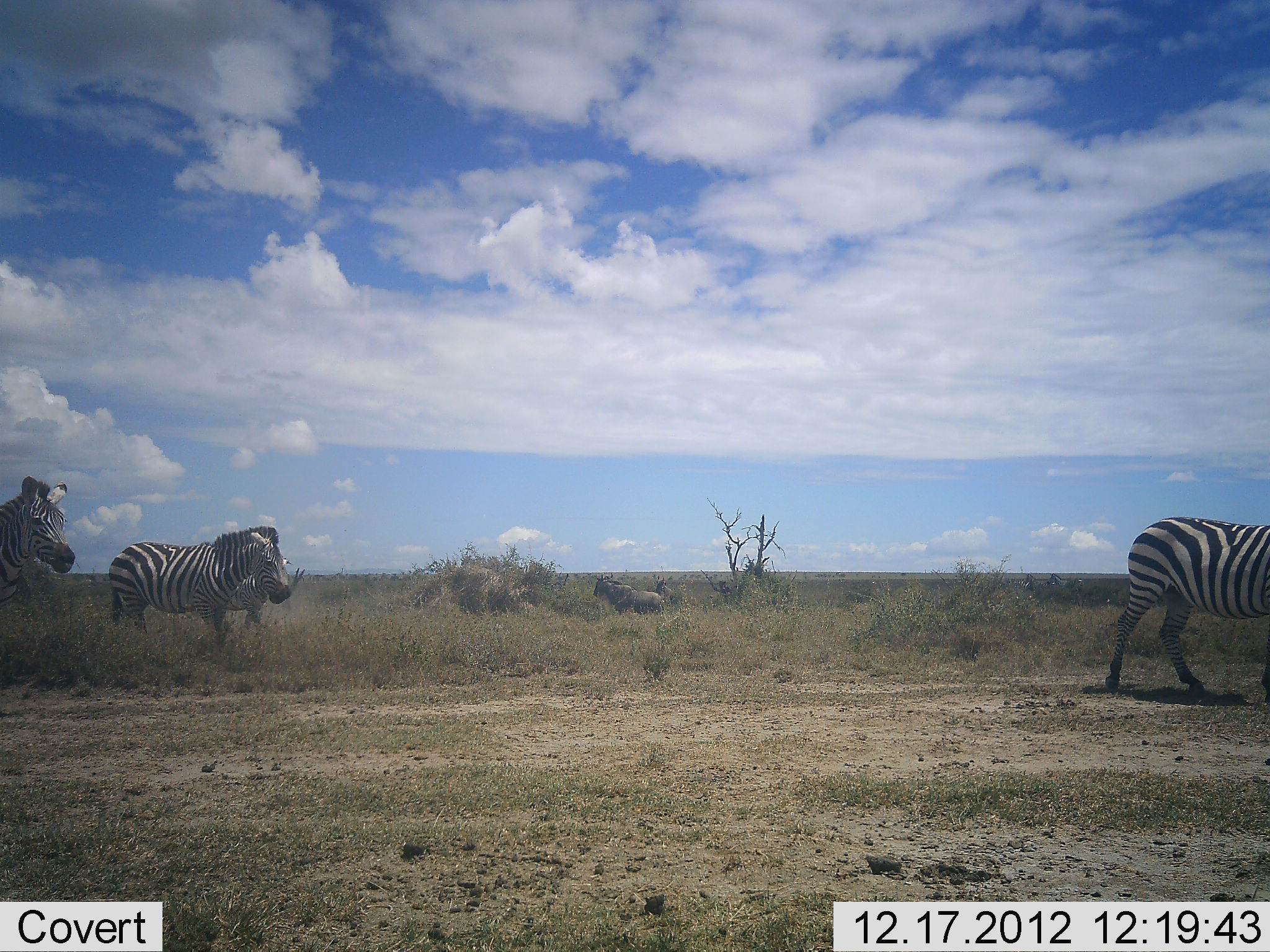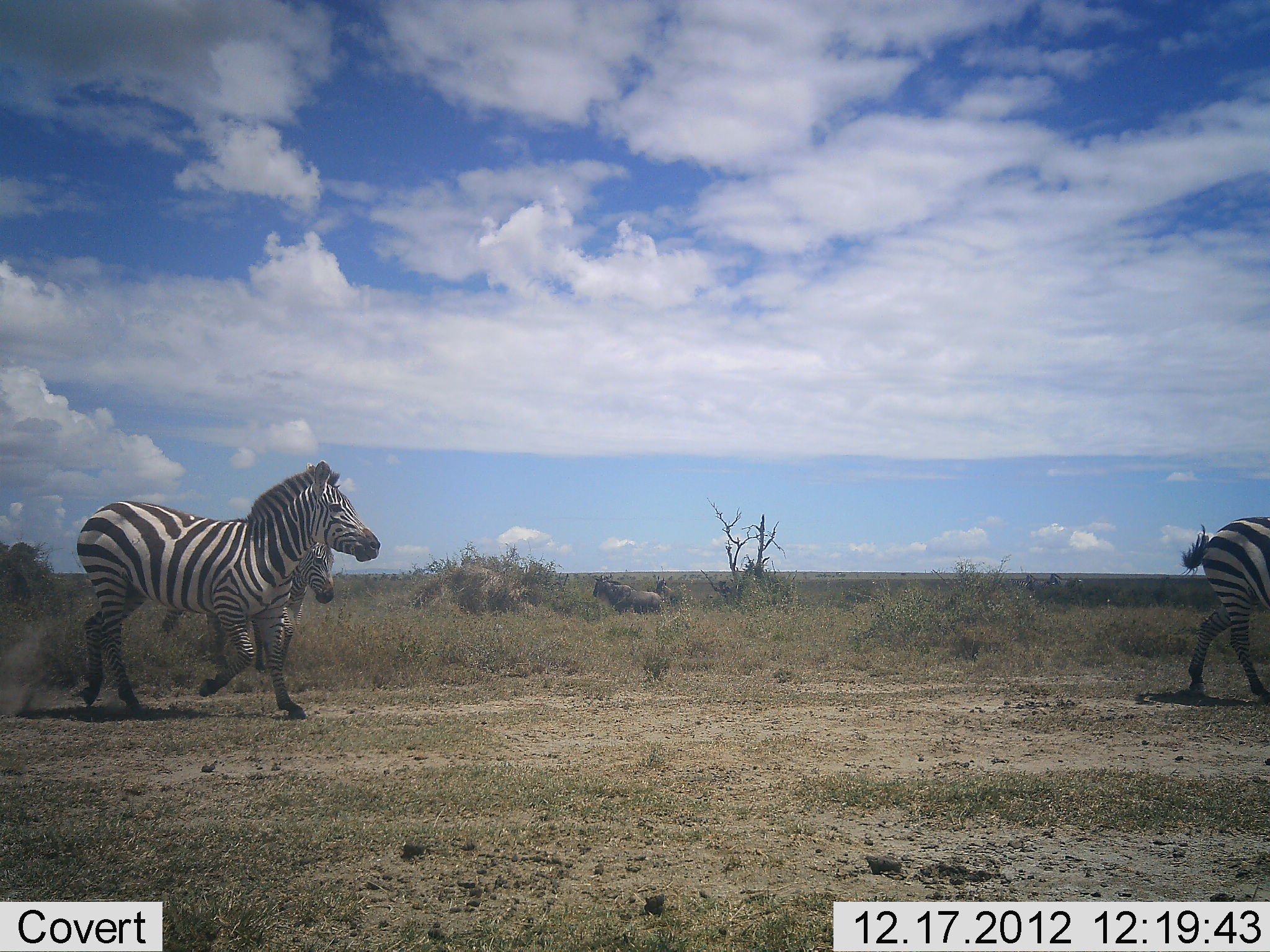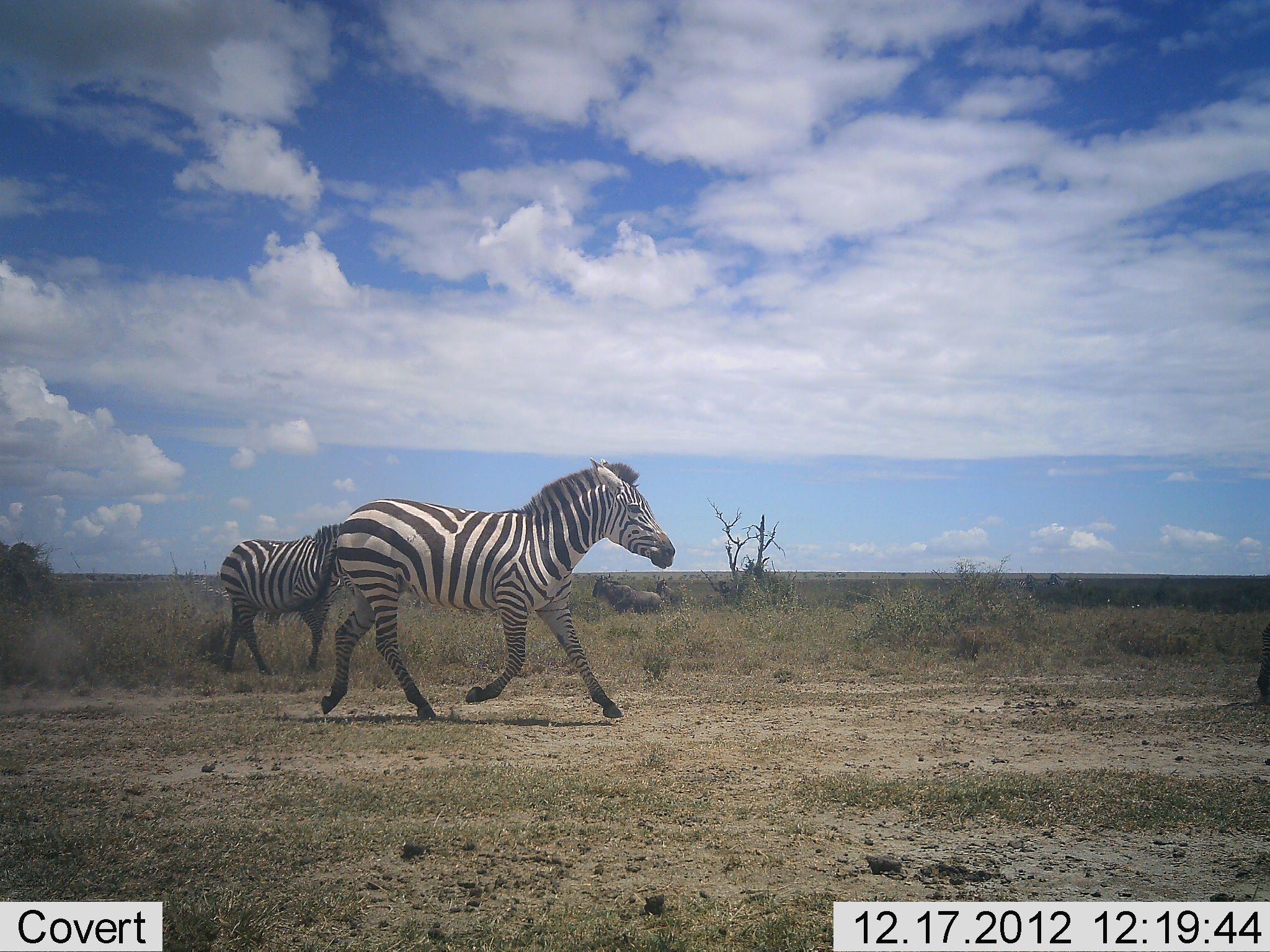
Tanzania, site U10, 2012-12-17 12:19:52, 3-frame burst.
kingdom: Animalia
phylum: Chordata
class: Mammalia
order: Artiodactyla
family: Bovidae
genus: Connochaetes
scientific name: Connochaetes taurinus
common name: blue wildebeest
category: wildebeest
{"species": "wildebeest (blue wildebeest) (Connochaetes taurinus)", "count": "2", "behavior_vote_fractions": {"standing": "90%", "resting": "10%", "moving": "0%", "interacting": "0%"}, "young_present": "0%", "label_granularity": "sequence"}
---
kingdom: Animalia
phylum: Chordata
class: Mammalia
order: Perissodactyla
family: Equidae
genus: Equus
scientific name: Equus quagga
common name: plains zebra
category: zebra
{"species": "zebra (plains zebra) (Equus quagga)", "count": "3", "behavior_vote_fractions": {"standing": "0%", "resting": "0%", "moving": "100%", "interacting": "0%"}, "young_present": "0%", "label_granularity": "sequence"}